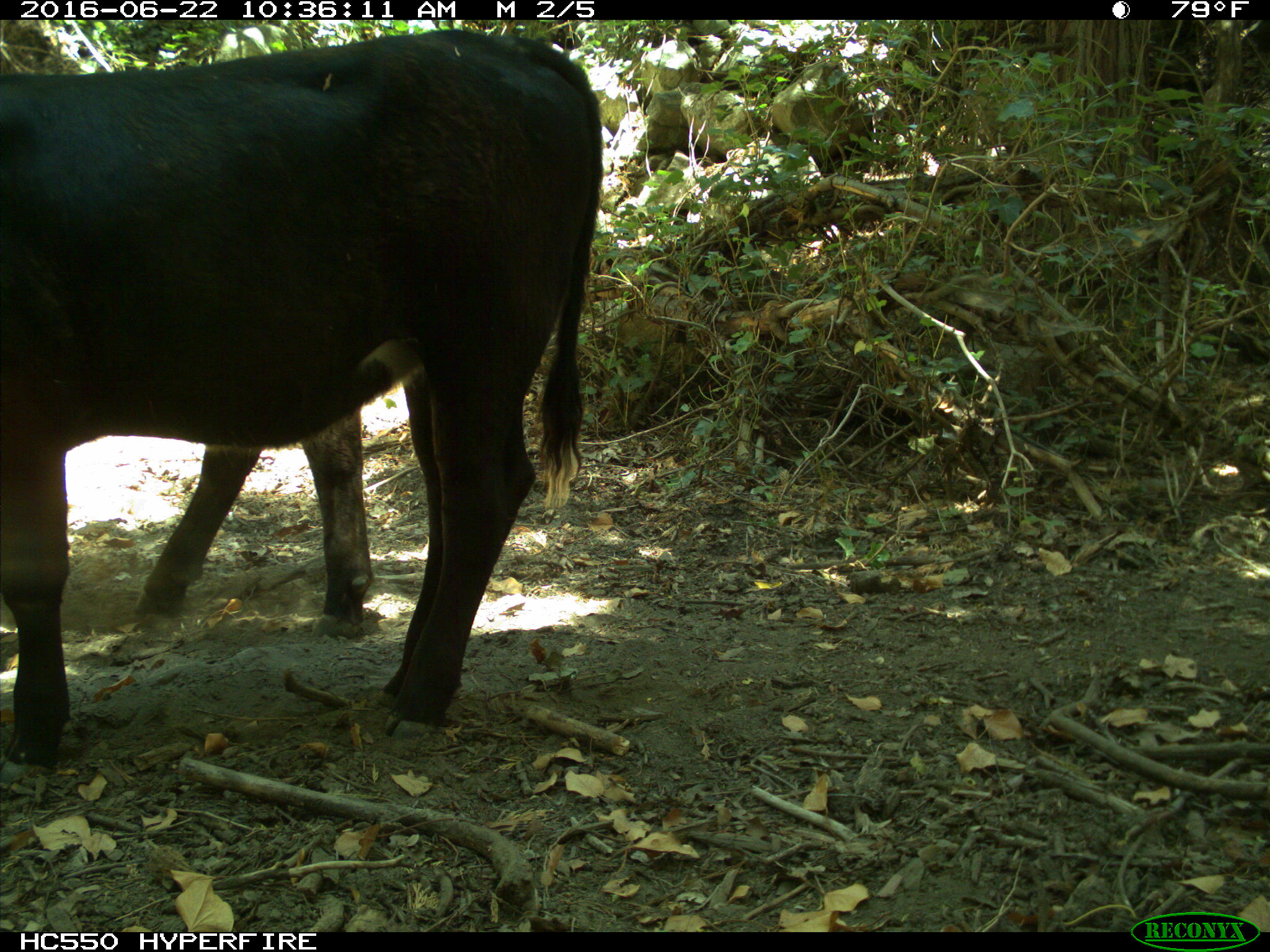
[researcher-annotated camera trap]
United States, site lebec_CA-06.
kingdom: Animalia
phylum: Chordata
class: Mammalia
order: Artiodactyla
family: Bovidae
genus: Bos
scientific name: Bos taurus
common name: domestic cow